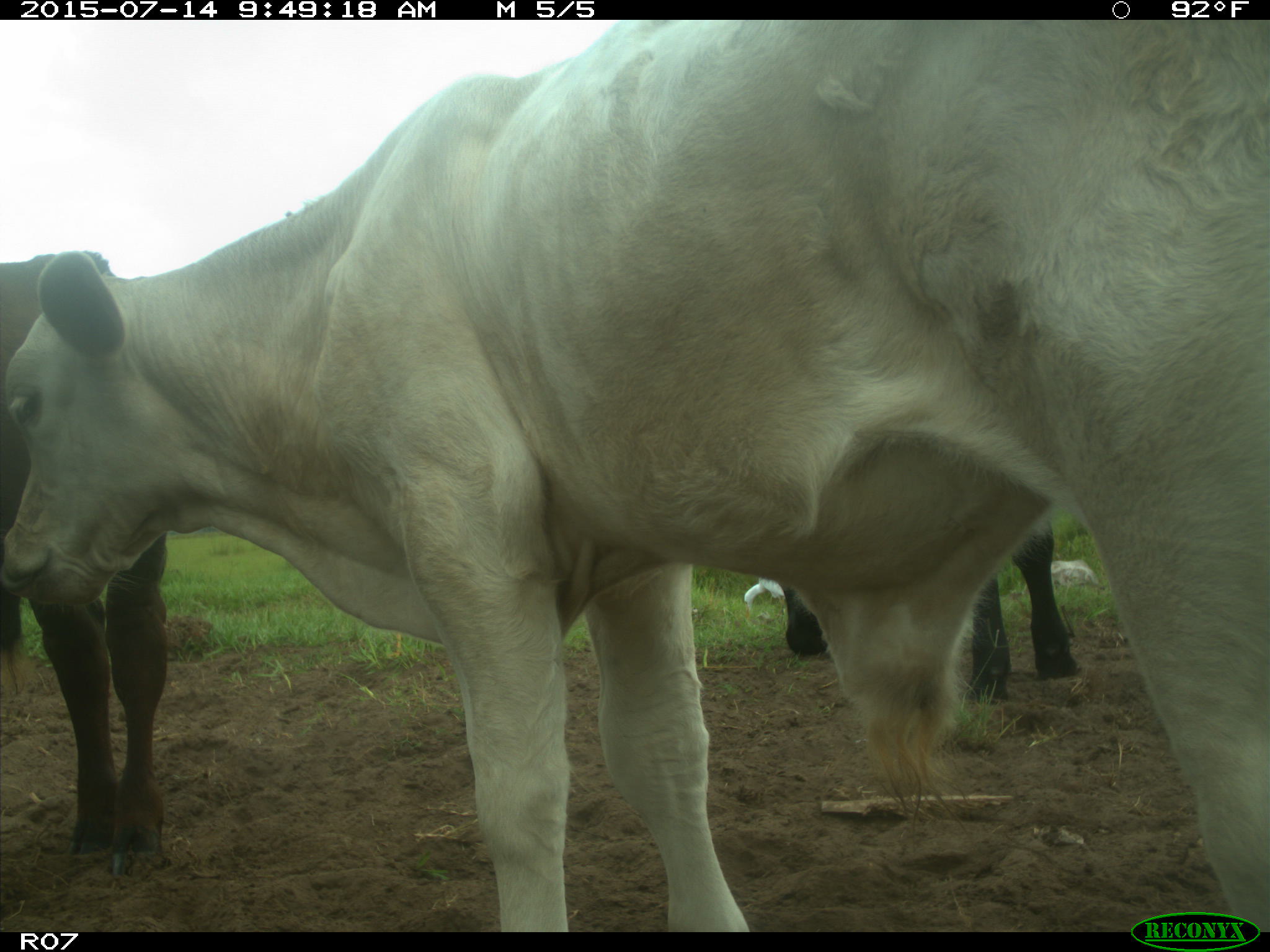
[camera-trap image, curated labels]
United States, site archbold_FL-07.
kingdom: Animalia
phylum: Chordata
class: Mammalia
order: Artiodactyla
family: Bovidae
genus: Bos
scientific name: Bos taurus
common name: domestic cow